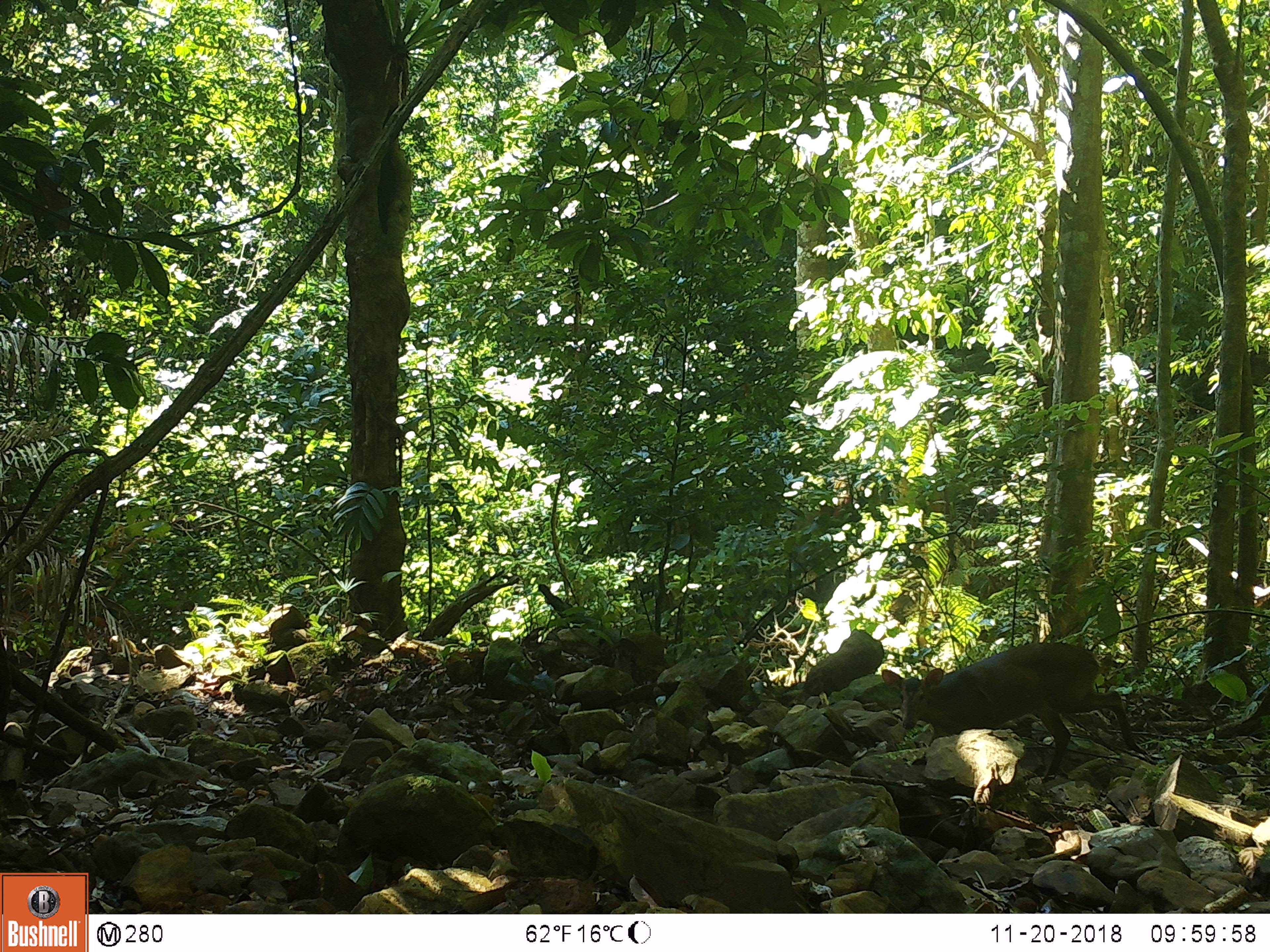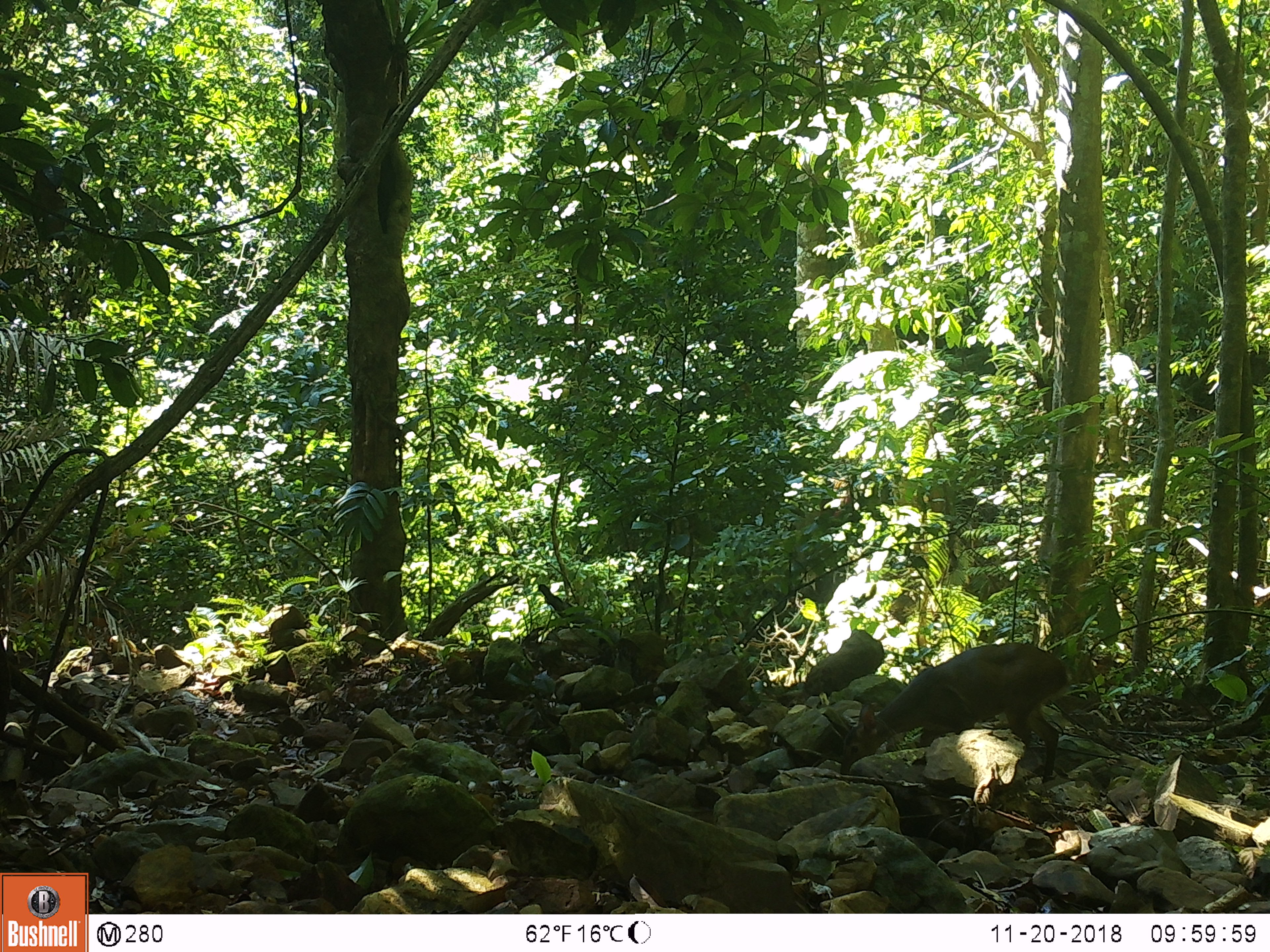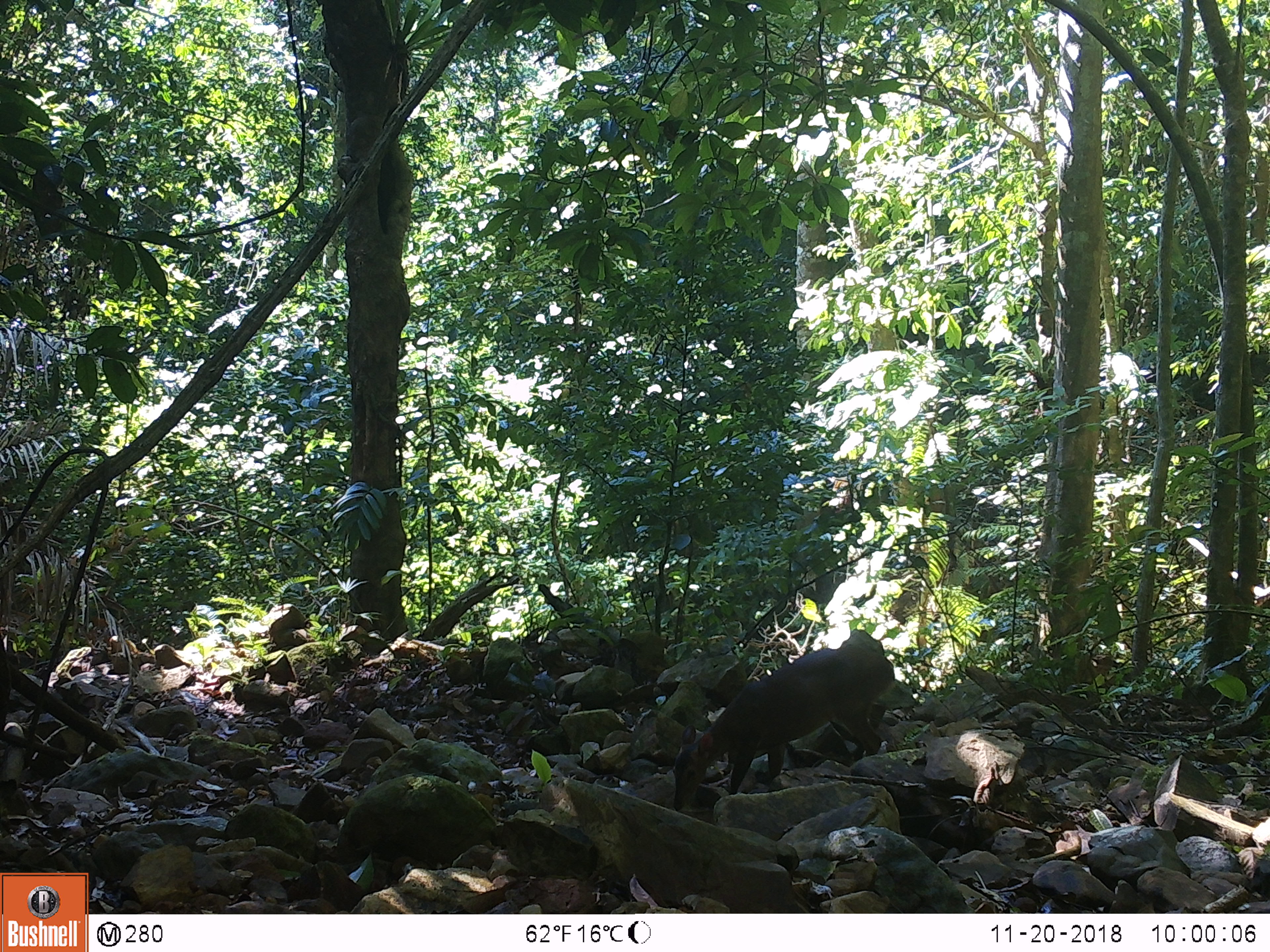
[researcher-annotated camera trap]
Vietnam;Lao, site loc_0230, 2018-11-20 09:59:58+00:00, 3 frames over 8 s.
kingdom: Animalia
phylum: Chordata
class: Mammalia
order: Artiodactyla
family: Cervidae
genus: Muntiacus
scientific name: Muntiacus vuquangensis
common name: large-antlered muntjac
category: large antlered muntjac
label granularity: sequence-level